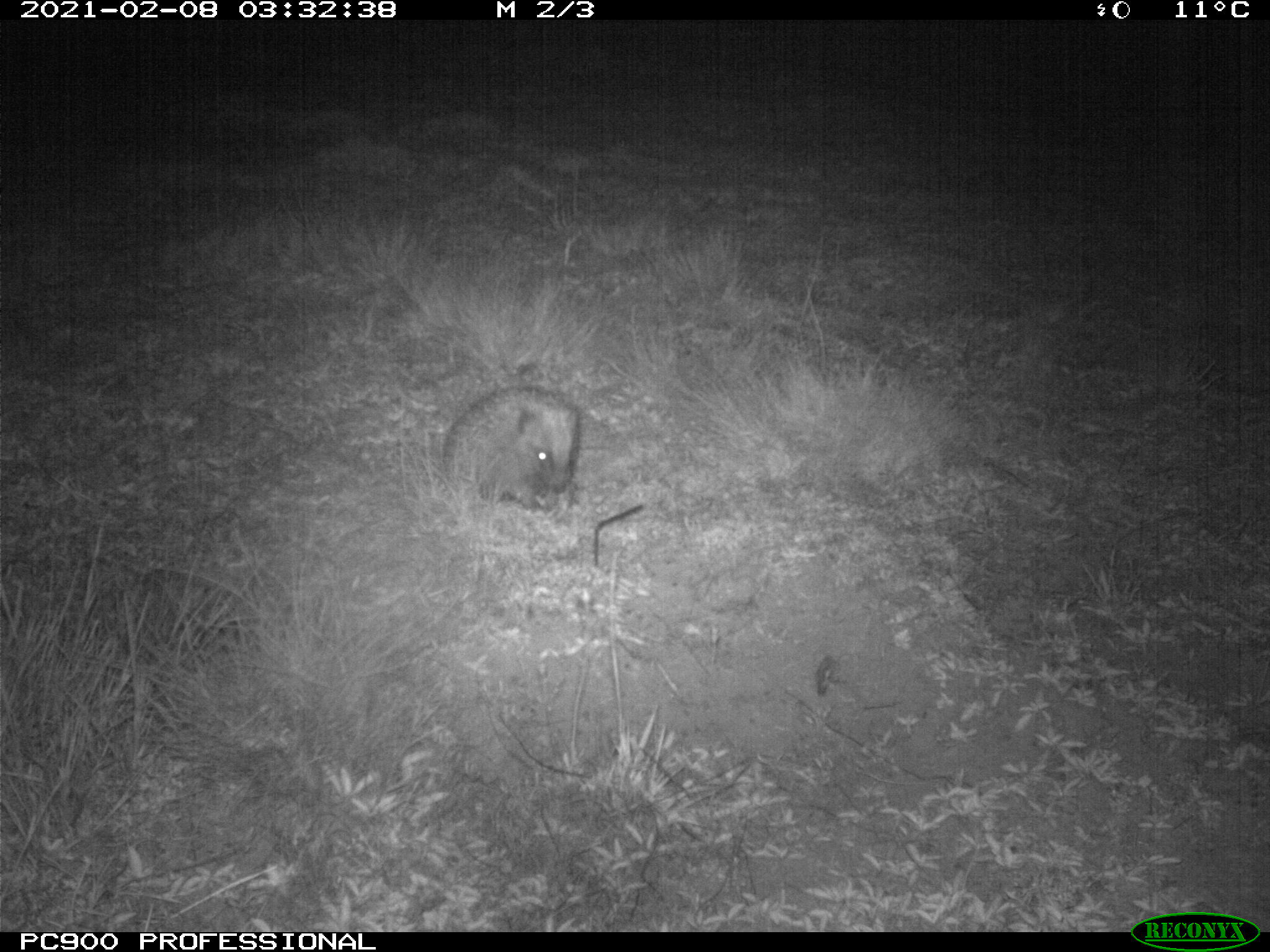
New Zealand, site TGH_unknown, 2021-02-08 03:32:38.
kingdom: Animalia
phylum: Chordata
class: Mammalia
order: Eulipotyphla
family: Erinaceidae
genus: Erinaceus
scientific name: Erinaceus europaeus europaeus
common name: european hedgehog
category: hedgehog